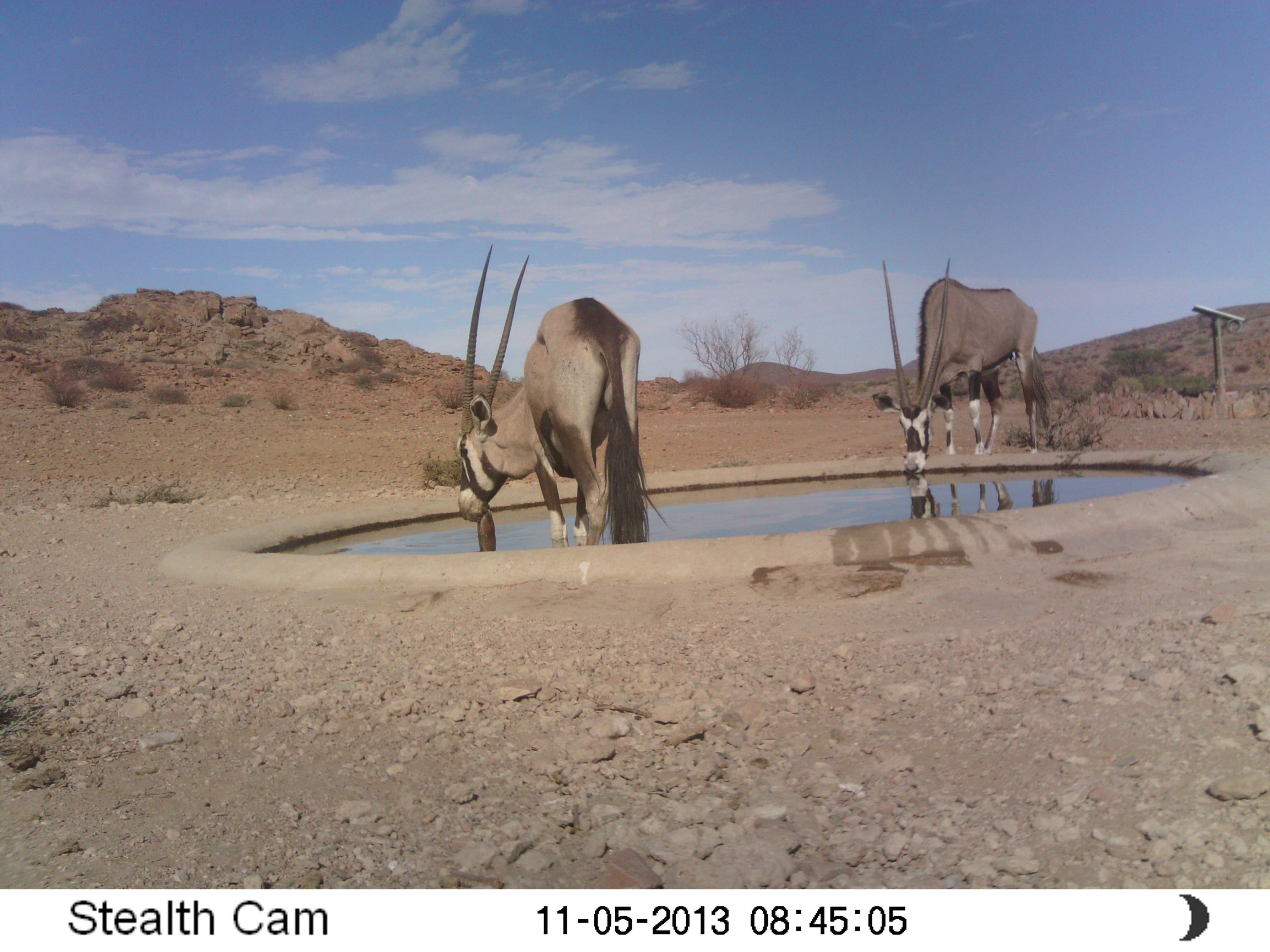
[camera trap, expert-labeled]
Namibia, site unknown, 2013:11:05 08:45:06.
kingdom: Animalia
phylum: Chordata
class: Mammalia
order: Artiodactyla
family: Bovidae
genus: Oryx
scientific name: Oryx gazella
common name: gemsbok